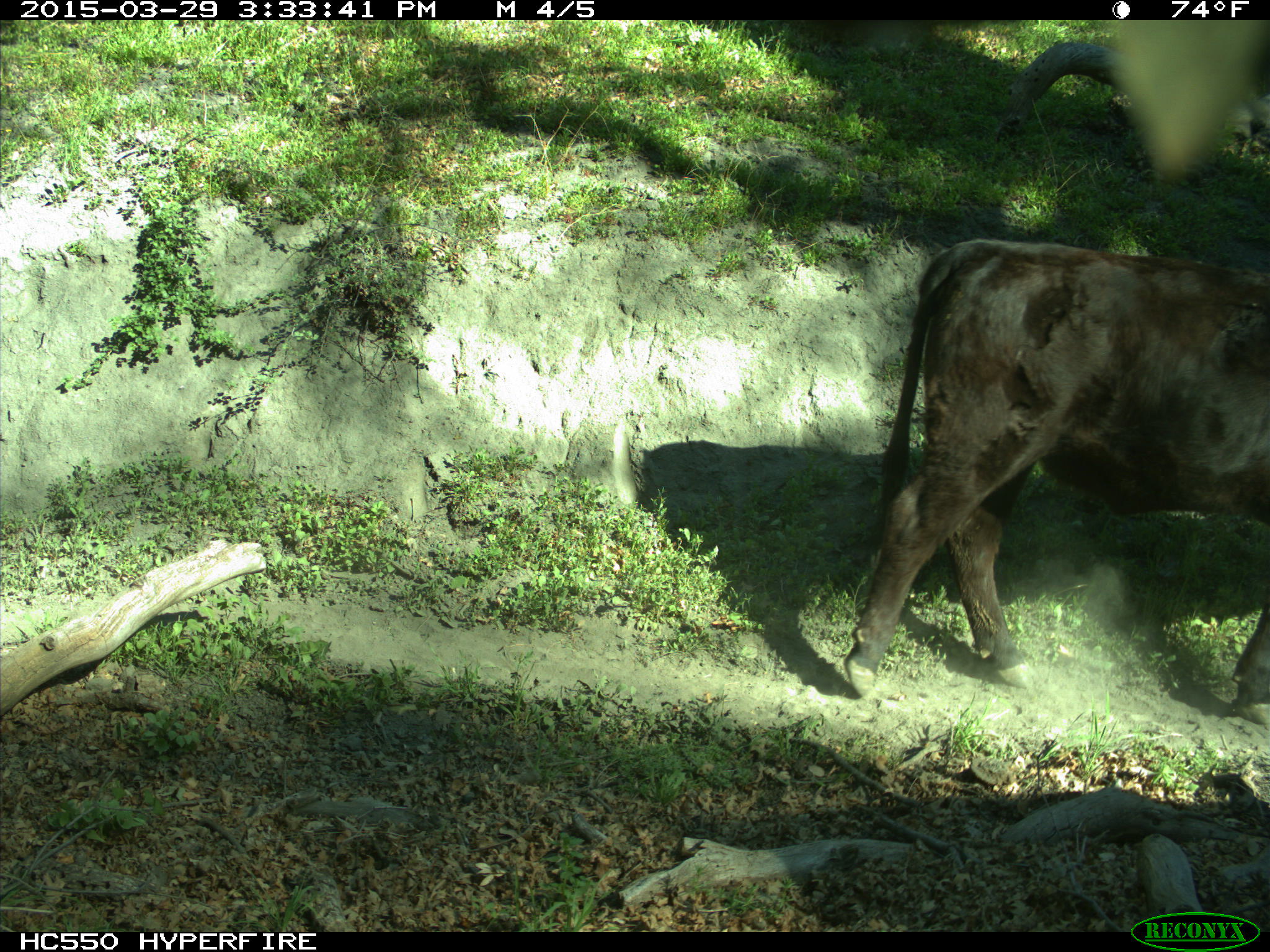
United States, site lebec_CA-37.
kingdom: Animalia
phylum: Chordata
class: Mammalia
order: Artiodactyla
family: Bovidae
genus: Bos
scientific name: Bos taurus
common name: domestic cow